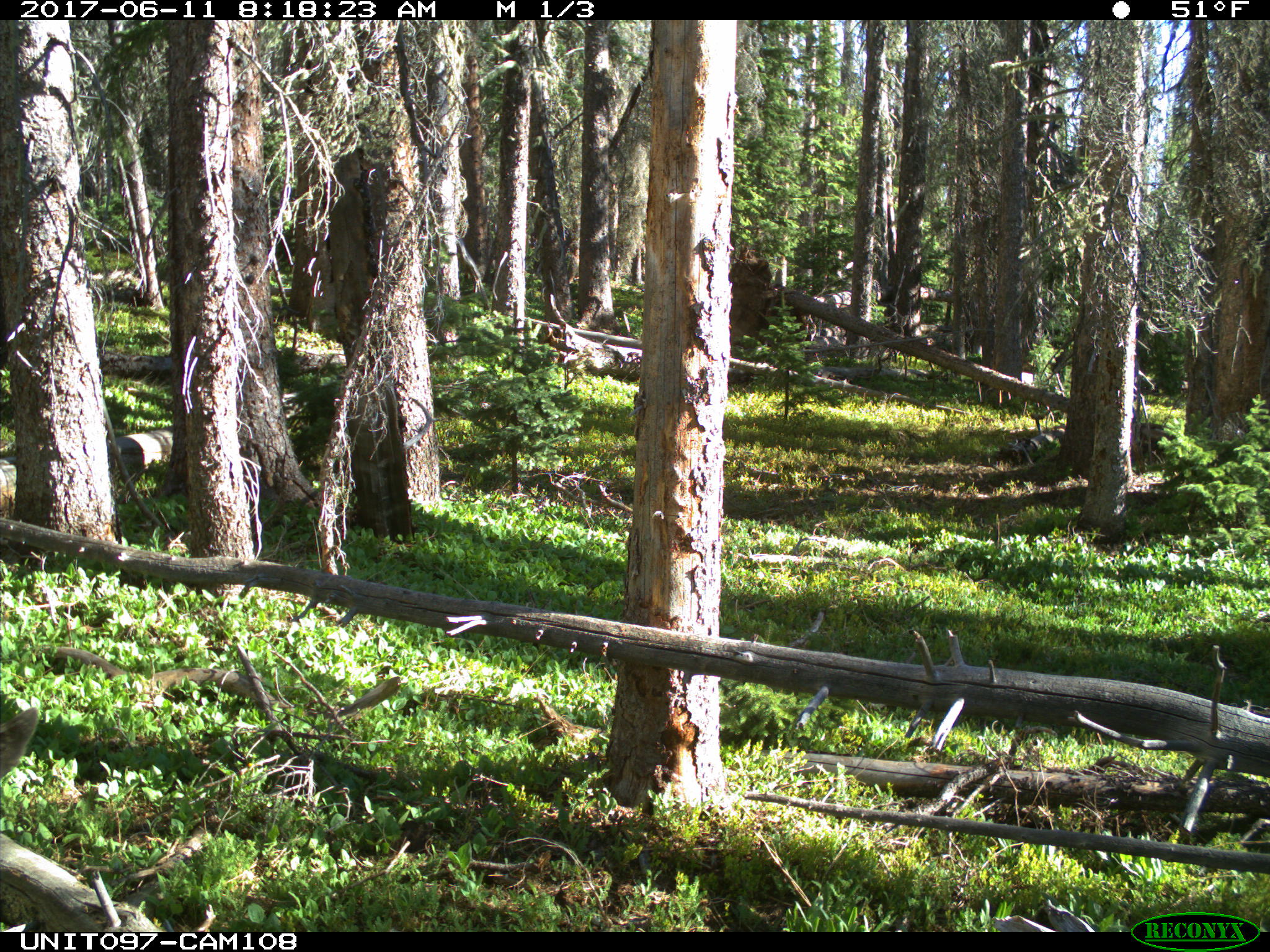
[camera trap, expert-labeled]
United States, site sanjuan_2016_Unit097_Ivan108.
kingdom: Animalia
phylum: Chordata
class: Mammalia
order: Artiodactyla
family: Cervidae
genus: Odocoileus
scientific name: Odocoileus hemionus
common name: mule deer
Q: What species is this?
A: Odocoileus hemionus (mule deer).